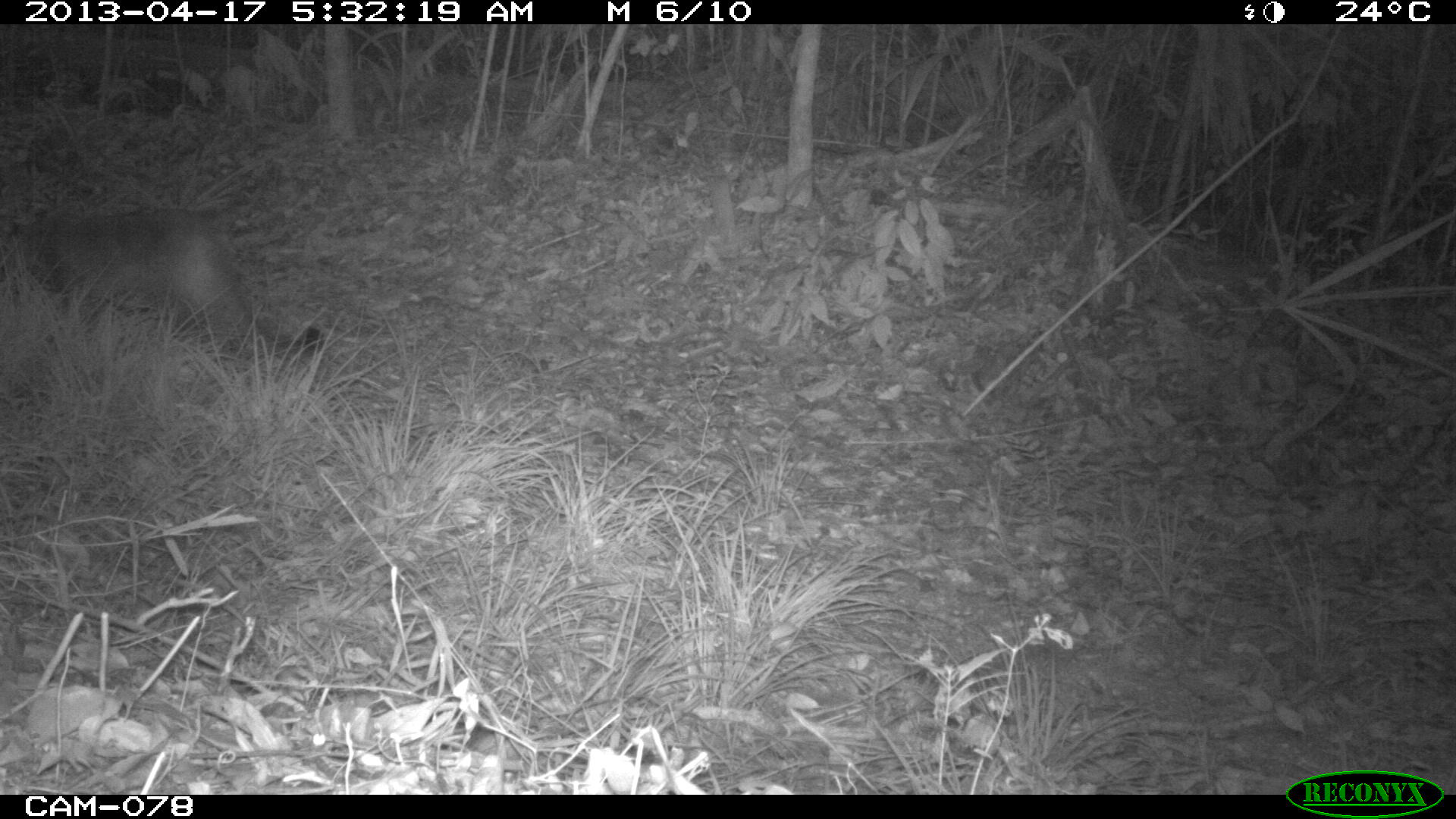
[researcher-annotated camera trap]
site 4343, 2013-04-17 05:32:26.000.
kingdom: Animalia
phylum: Chordata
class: Mammalia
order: Carnivora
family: Felidae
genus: Puma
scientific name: Puma concolor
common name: mountain lion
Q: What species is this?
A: Puma concolor (mountain lion).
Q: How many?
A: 1.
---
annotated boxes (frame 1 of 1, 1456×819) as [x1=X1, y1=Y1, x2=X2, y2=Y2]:
puma concolor: [x1=3, y1=206, x2=323, y2=360]